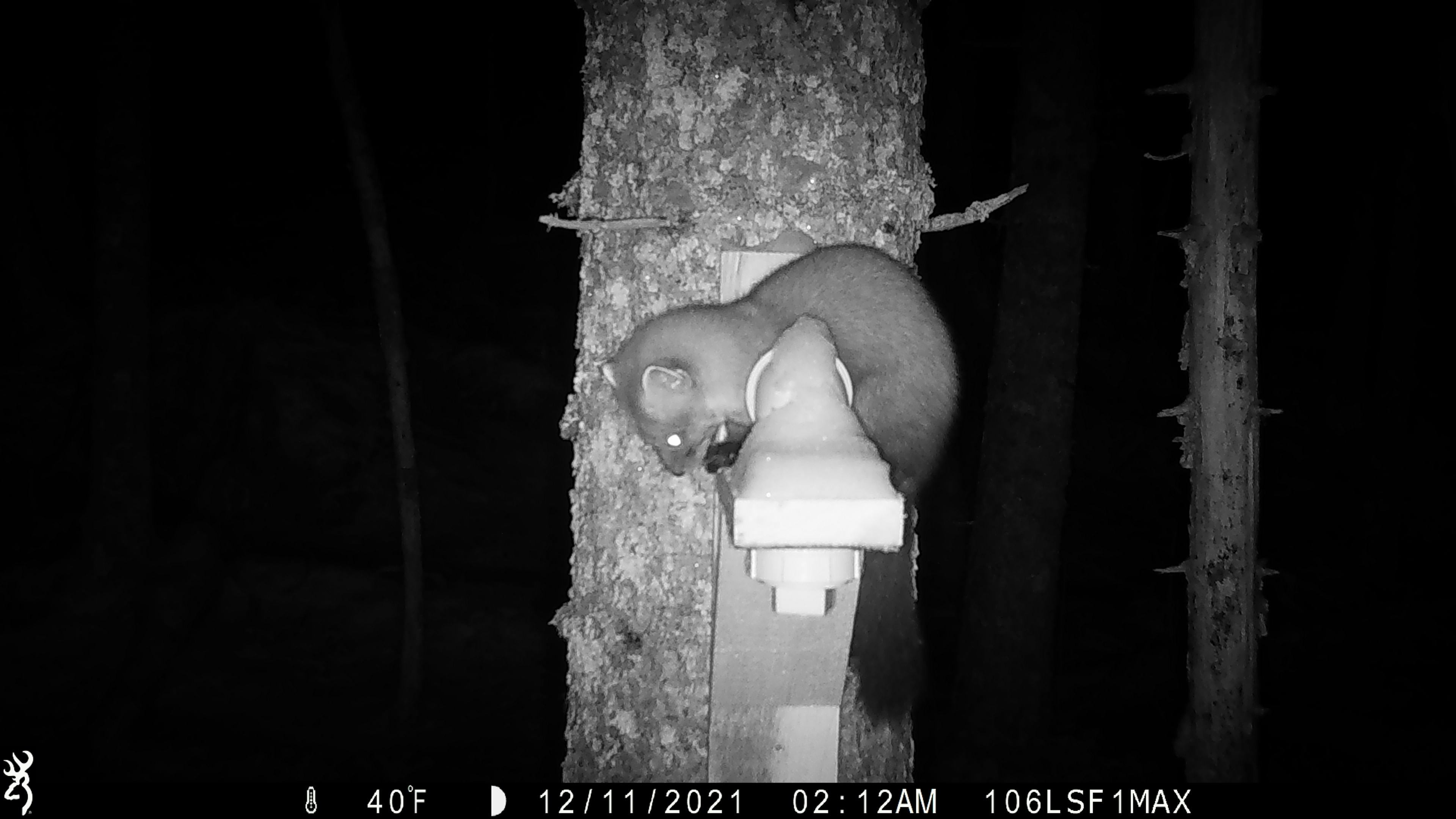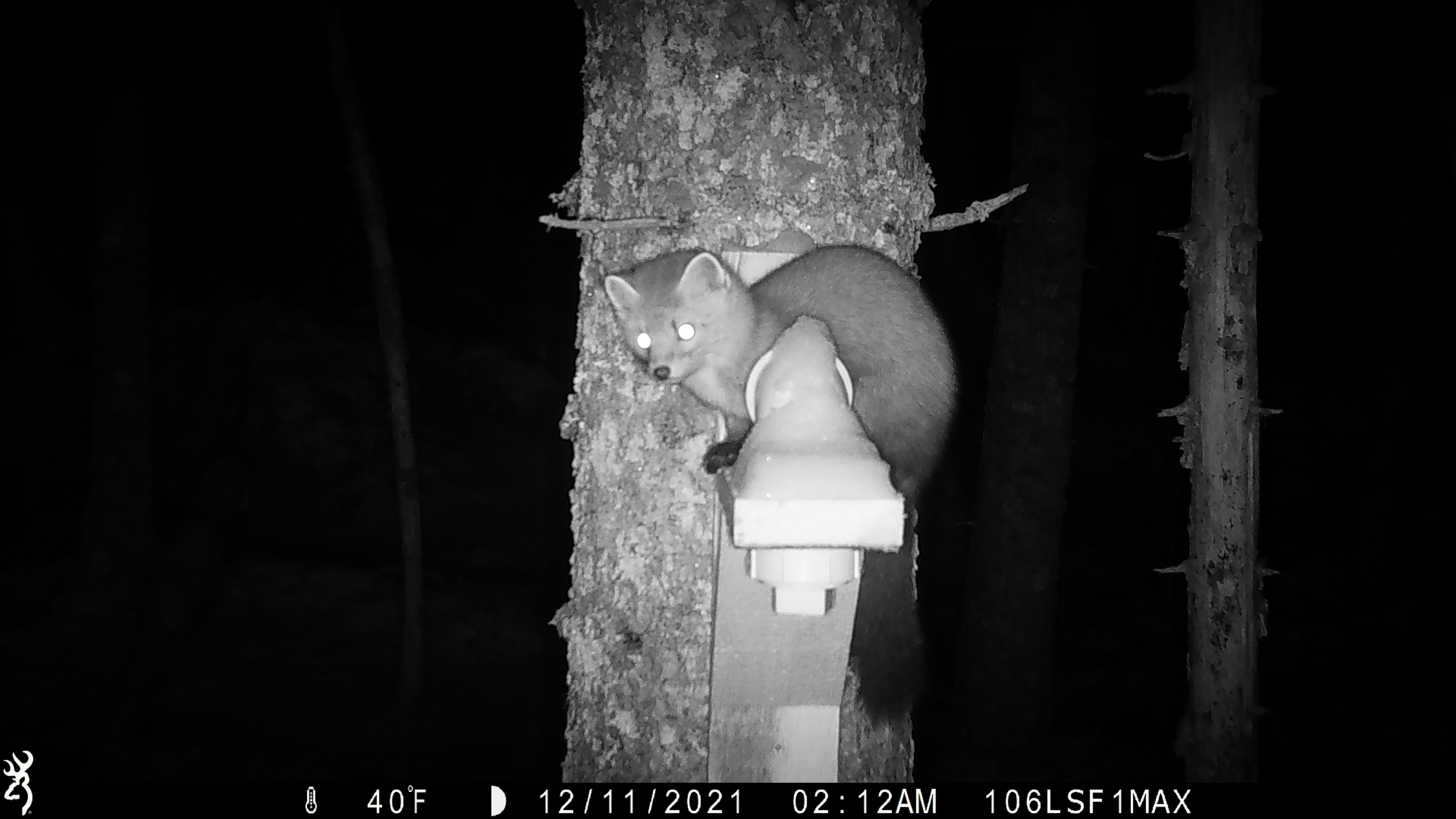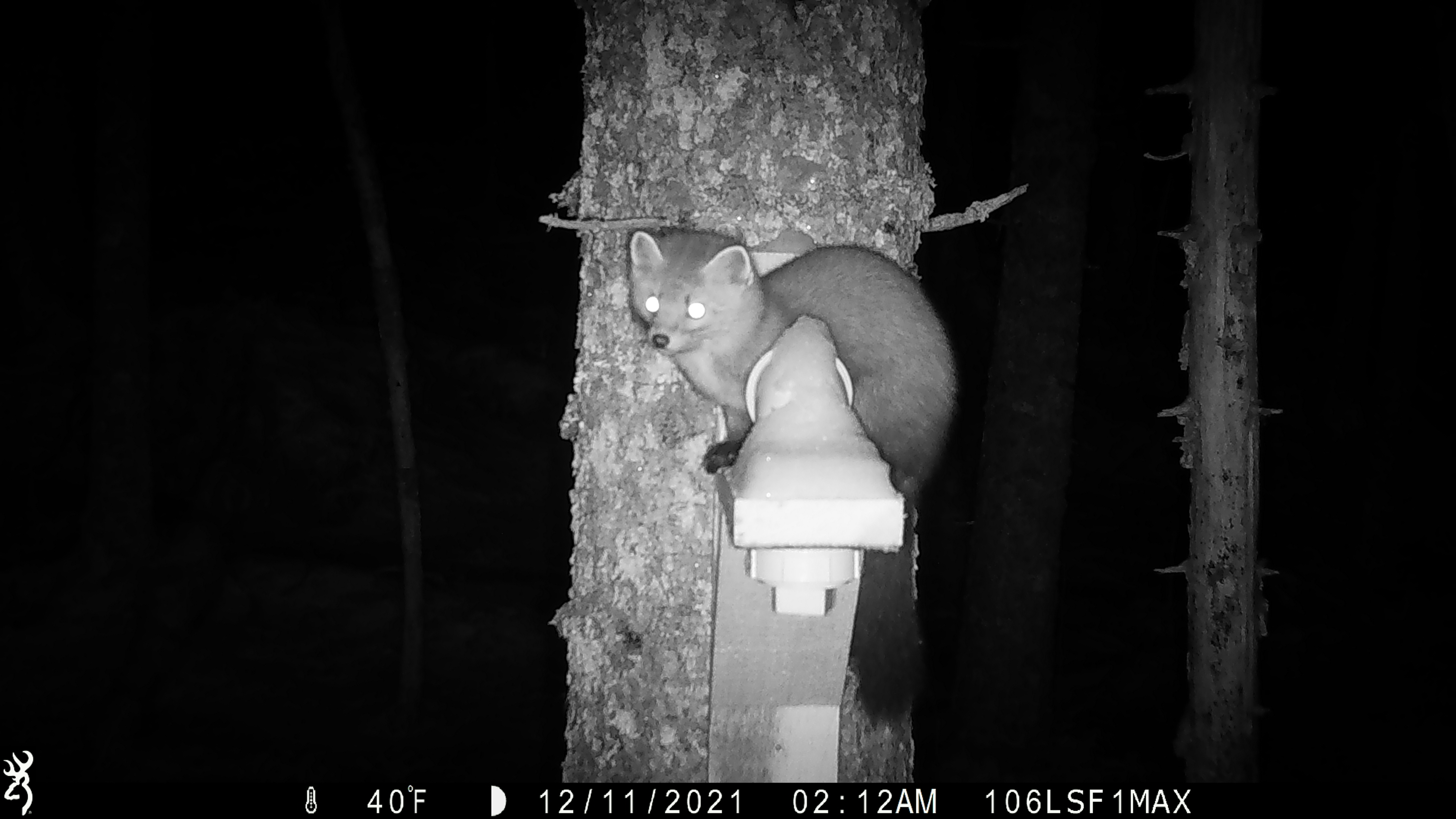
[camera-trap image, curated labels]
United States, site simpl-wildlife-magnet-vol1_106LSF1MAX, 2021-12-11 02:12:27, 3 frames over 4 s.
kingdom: Animalia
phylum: Chordata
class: Mammalia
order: Carnivora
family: Mustelidae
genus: Martes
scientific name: Martes americana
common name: american marten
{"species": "american marten (Martes americana)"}